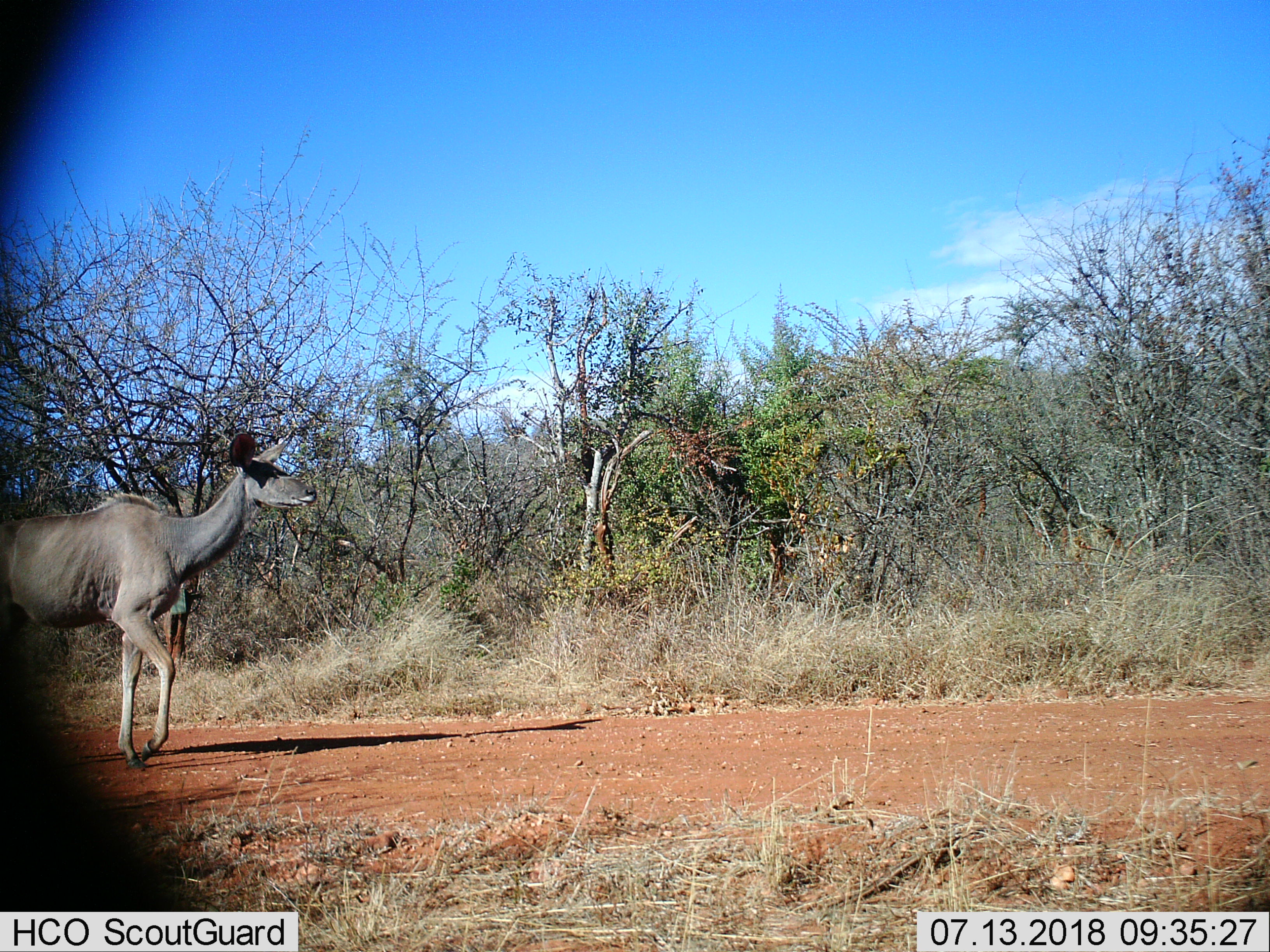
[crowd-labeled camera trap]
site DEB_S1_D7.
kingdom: Animalia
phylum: Chordata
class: Mammalia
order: Artiodactyla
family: Bovidae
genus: Tragelaphus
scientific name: Tragelaphus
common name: kudu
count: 1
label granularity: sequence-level